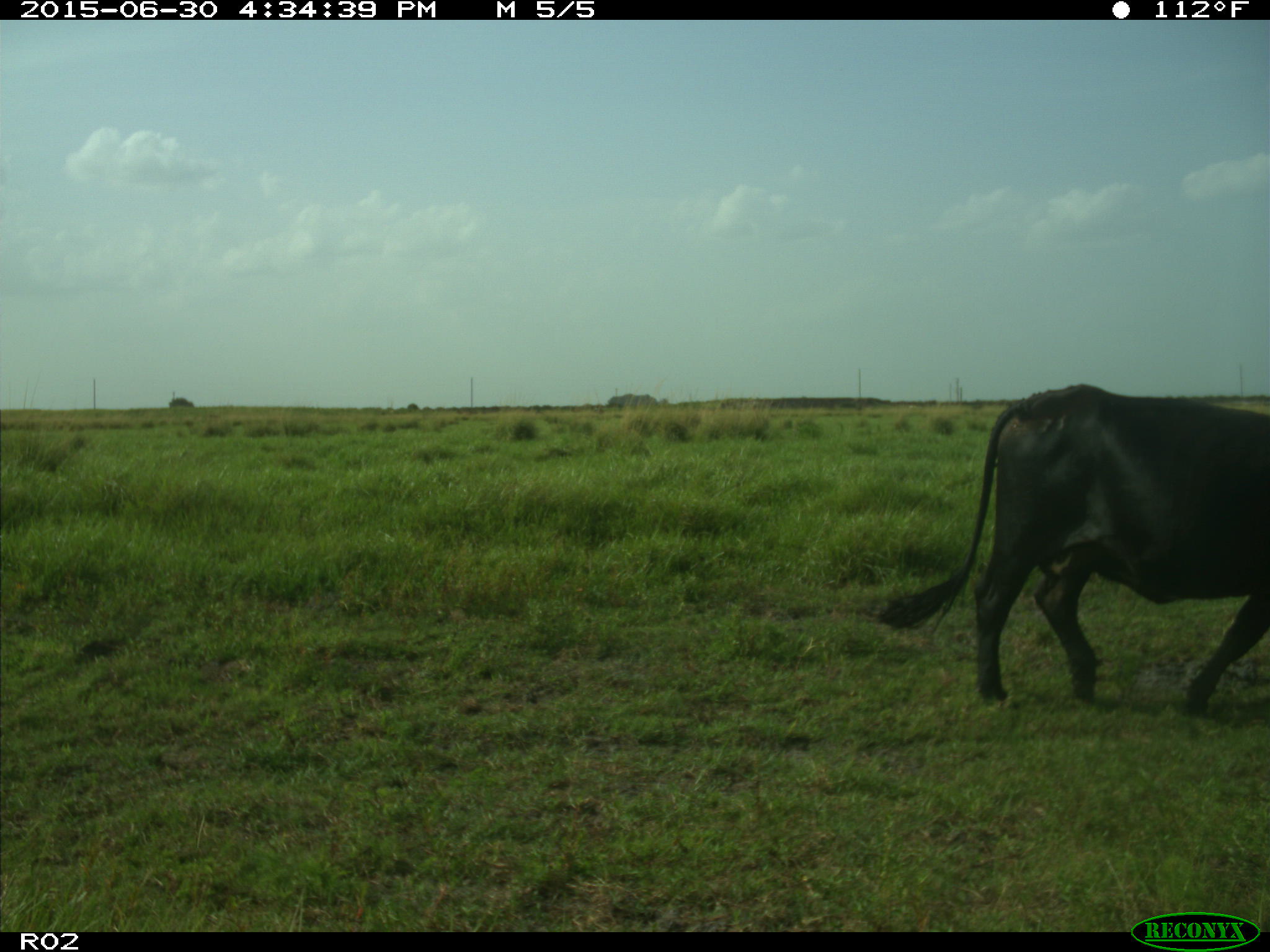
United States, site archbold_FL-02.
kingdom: Animalia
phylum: Chordata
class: Mammalia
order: Artiodactyla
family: Bovidae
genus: Bos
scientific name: Bos taurus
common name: domestic cow